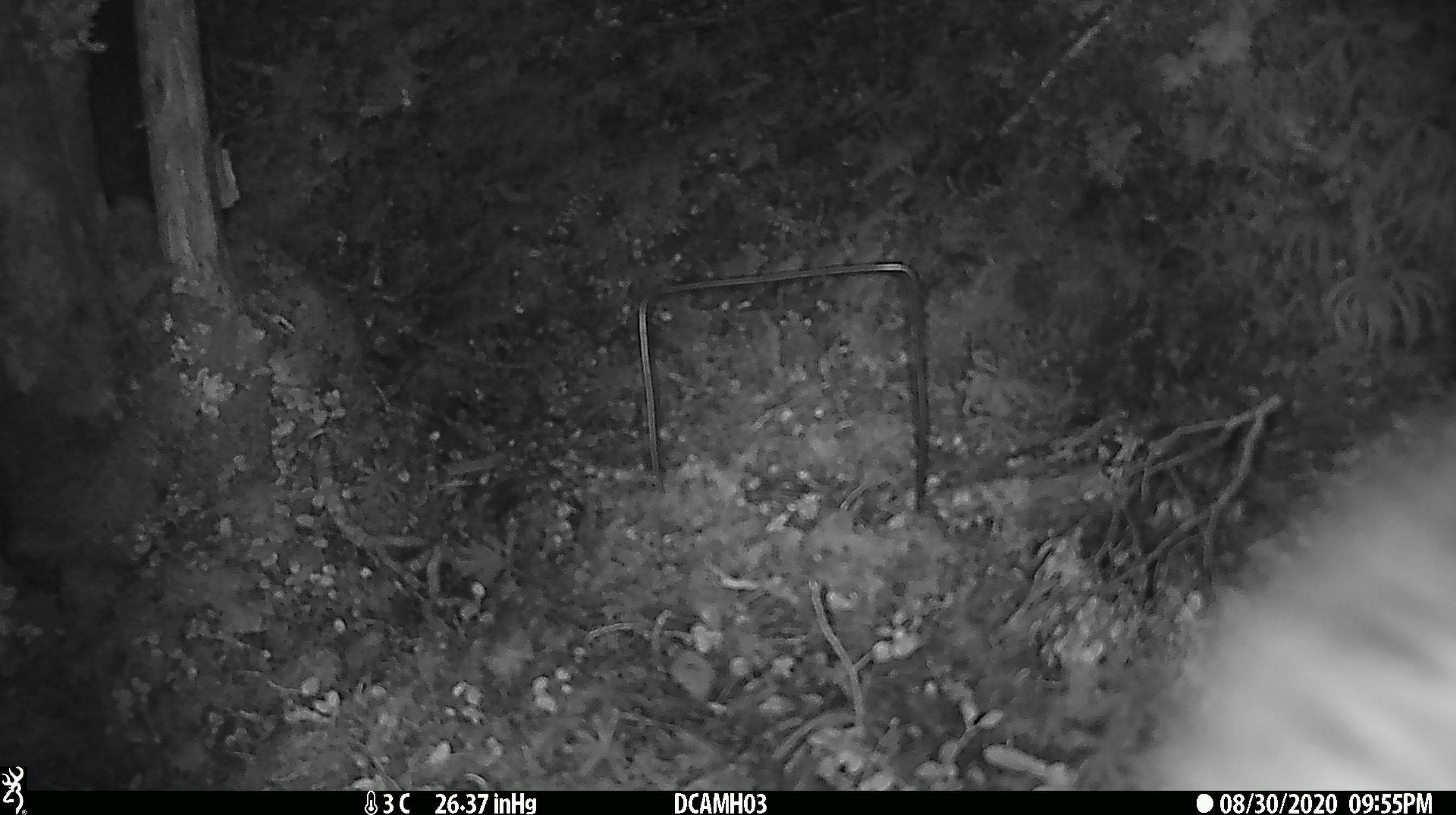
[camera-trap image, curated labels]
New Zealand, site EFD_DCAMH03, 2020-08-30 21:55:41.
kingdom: Animalia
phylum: Chordata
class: Mammalia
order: Diprotodontia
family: Phalangeridae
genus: Trichosurus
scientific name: Trichosurus vulpecula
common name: common brushtail possum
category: possum